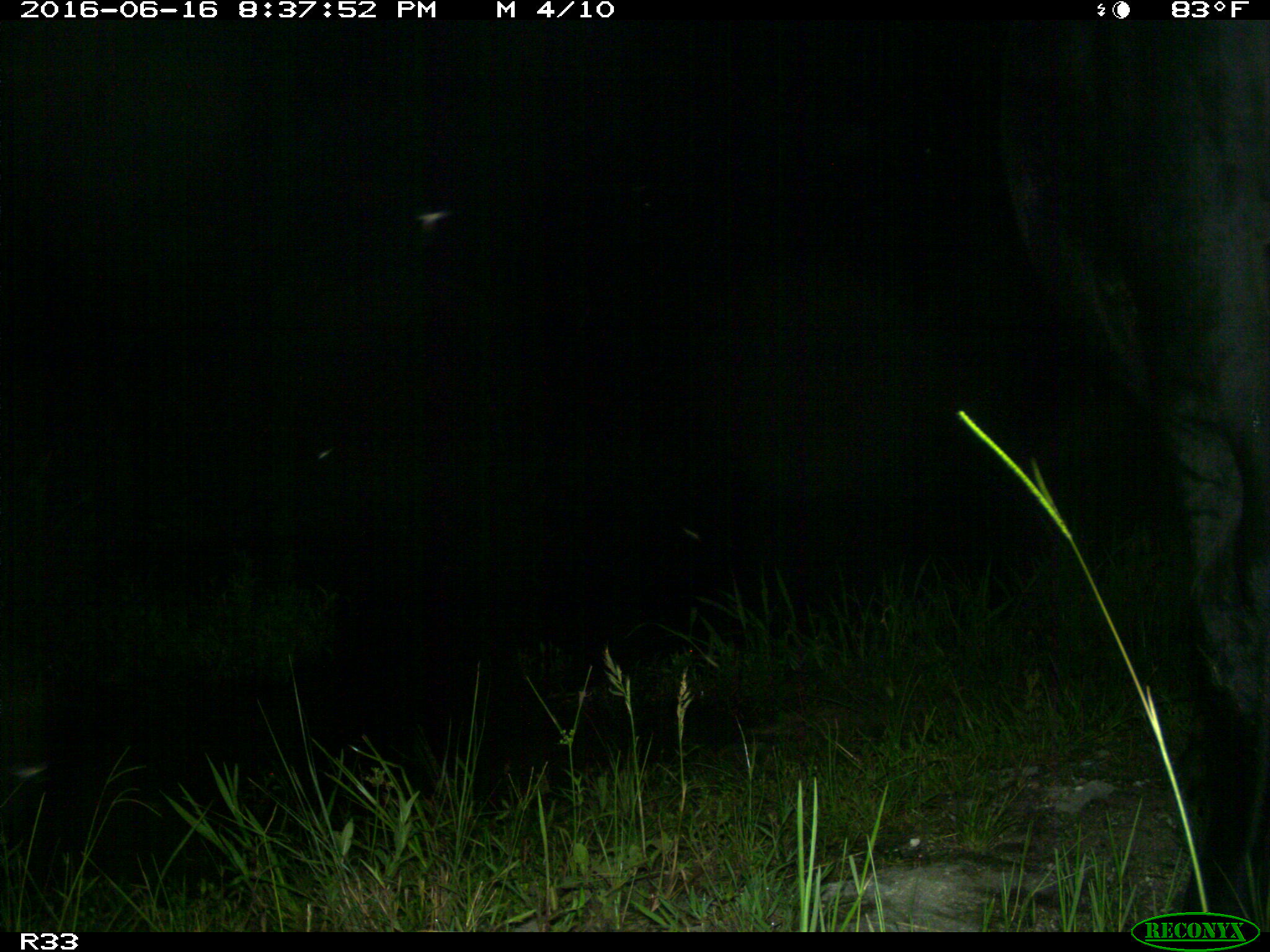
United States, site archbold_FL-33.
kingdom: Animalia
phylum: Chordata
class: Mammalia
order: Artiodactyla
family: Bovidae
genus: Bos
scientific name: Bos taurus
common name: domestic cow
Bos taurus (domestic cow).